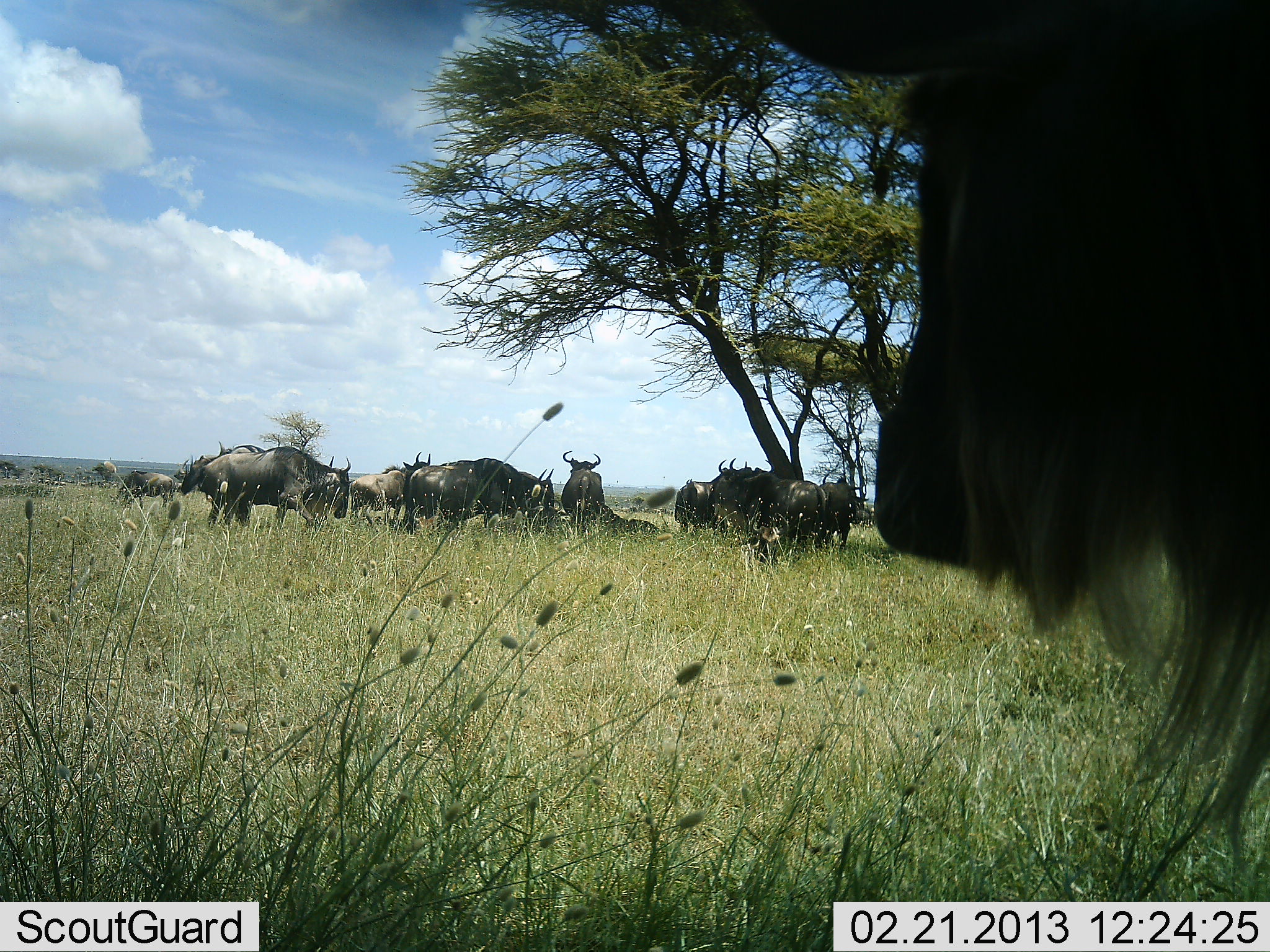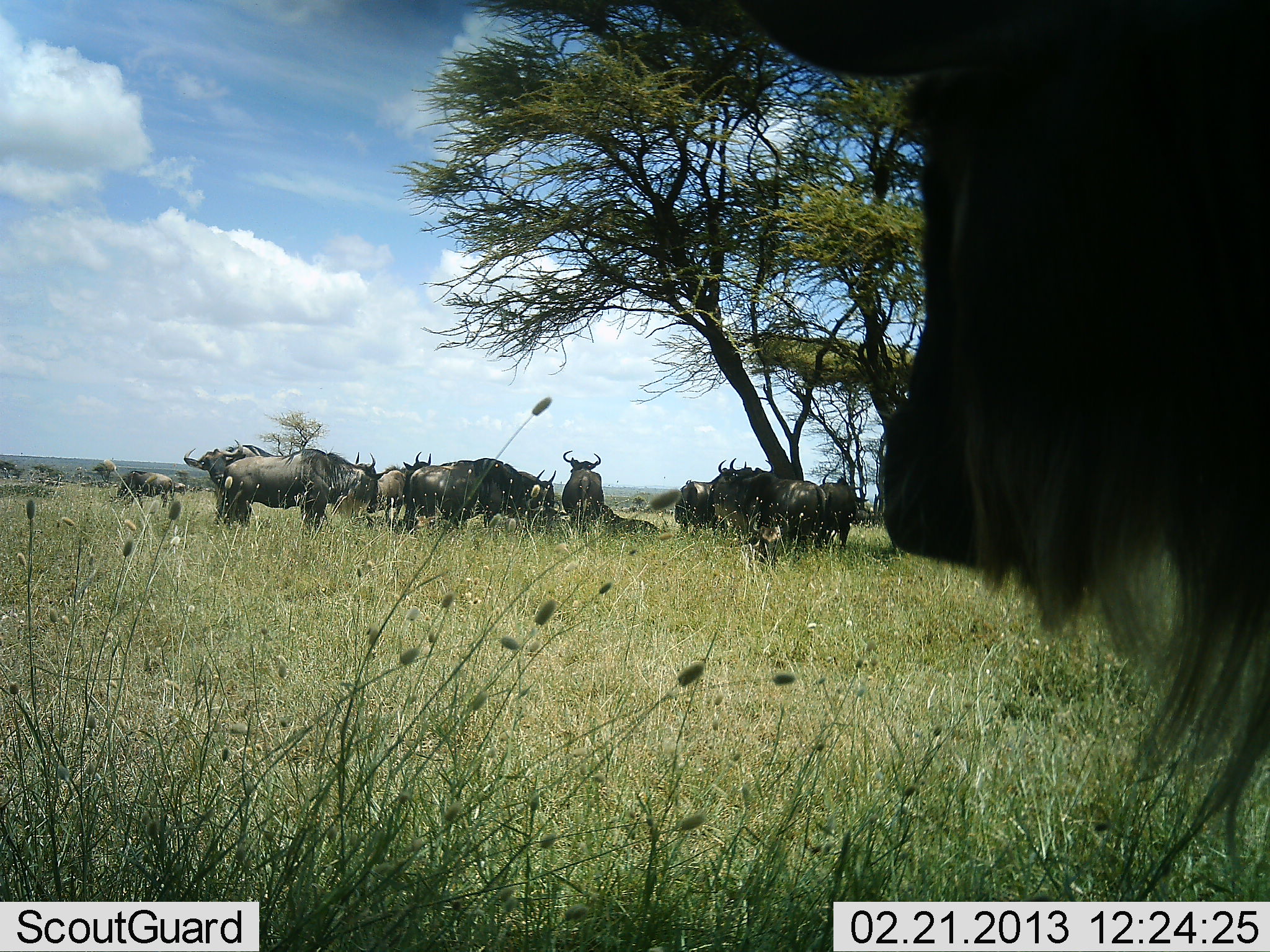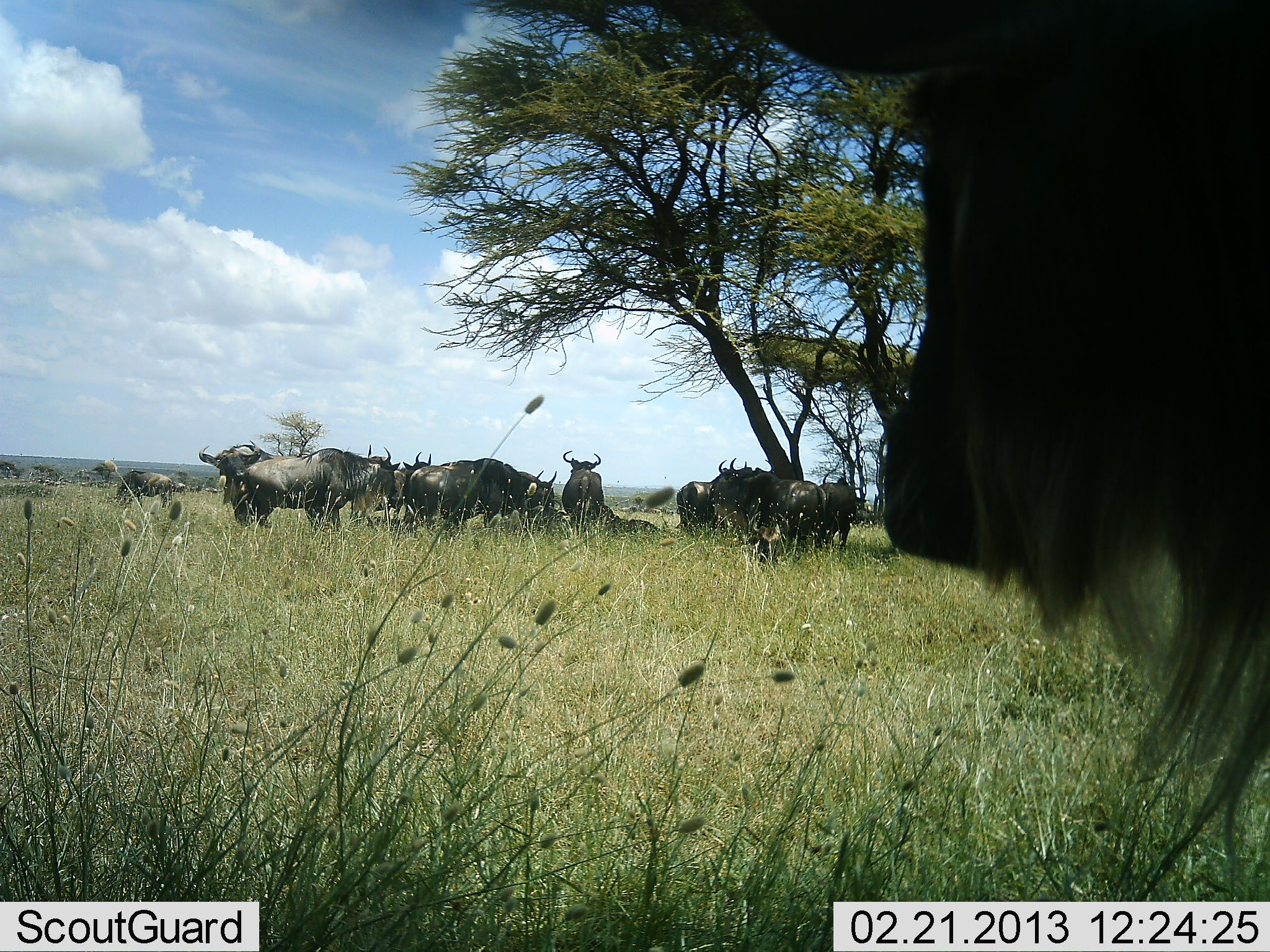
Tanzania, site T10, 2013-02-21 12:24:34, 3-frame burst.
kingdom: Animalia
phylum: Chordata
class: Mammalia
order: Artiodactyla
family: Bovidae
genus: Connochaetes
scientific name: Connochaetes taurinus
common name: blue wildebeest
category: wildebeest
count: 11-50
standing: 82%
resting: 35%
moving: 24%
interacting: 6%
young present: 0%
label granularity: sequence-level